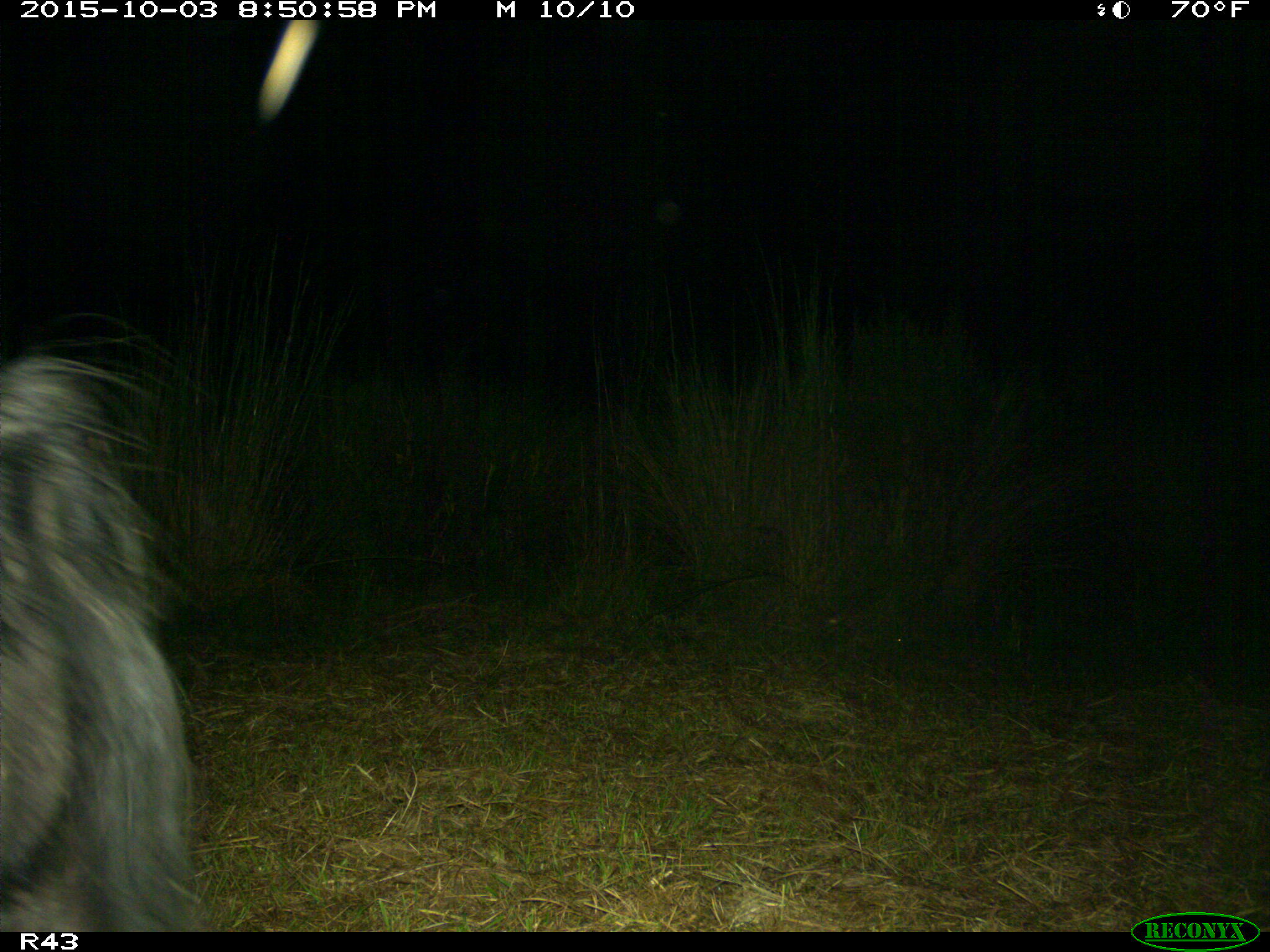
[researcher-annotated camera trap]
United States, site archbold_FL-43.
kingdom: Animalia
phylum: Chordata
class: Mammalia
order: Artiodactyla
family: Suidae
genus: Sus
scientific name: Sus scrofa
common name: wild boar